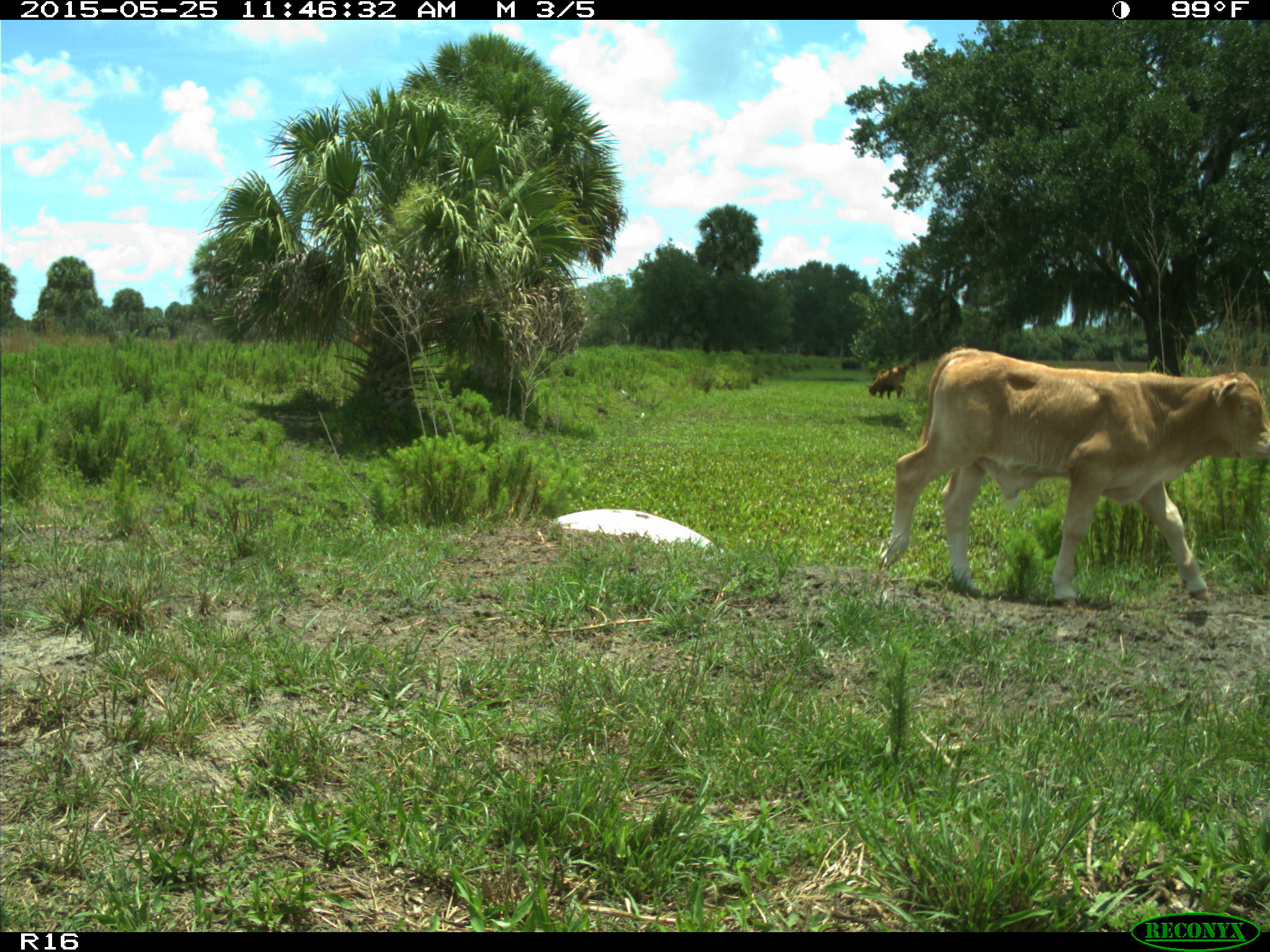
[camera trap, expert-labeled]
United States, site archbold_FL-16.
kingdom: Animalia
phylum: Chordata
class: Mammalia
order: Artiodactyla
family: Bovidae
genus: Bos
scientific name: Bos taurus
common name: domestic cow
Bos taurus (domestic cow).